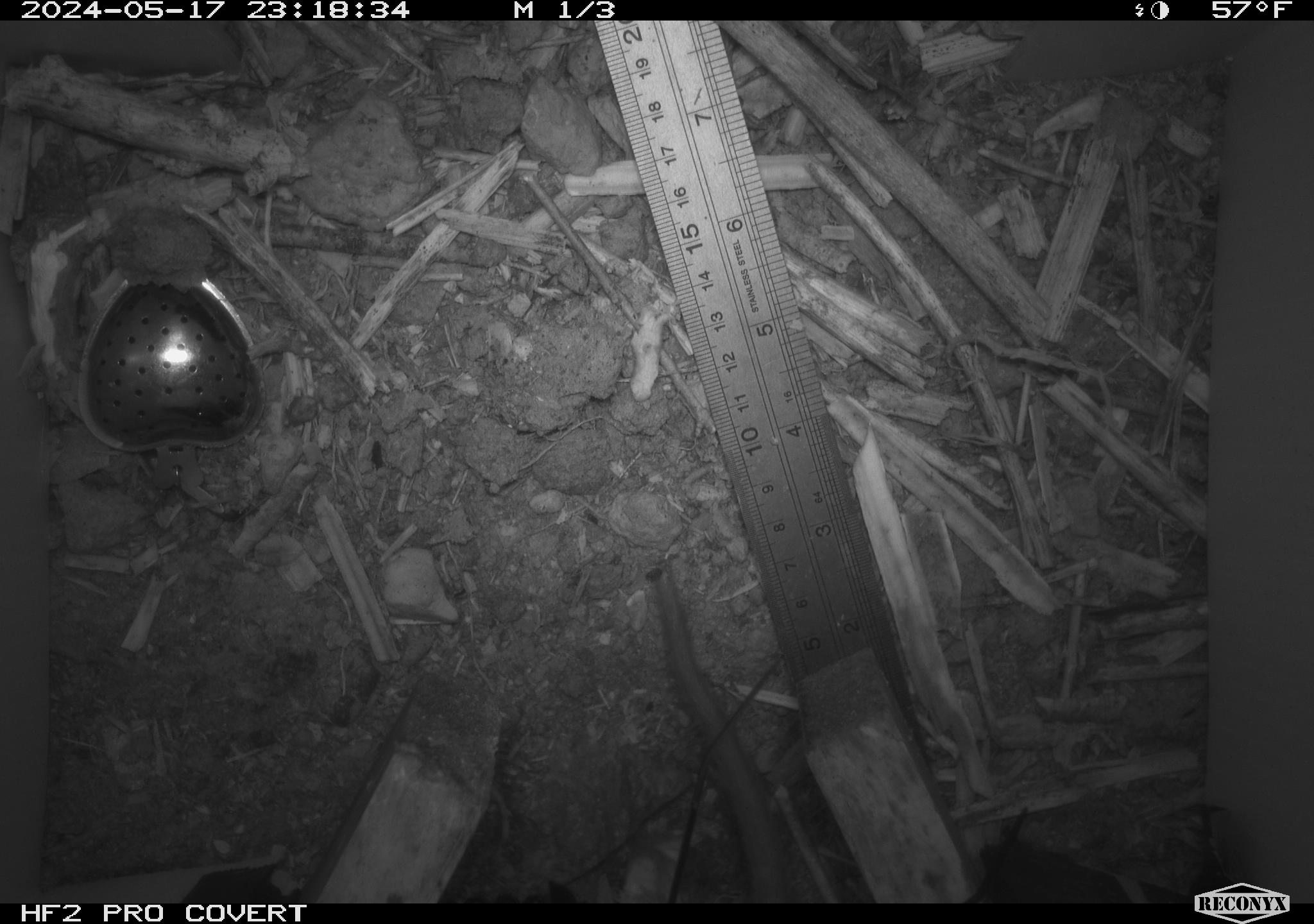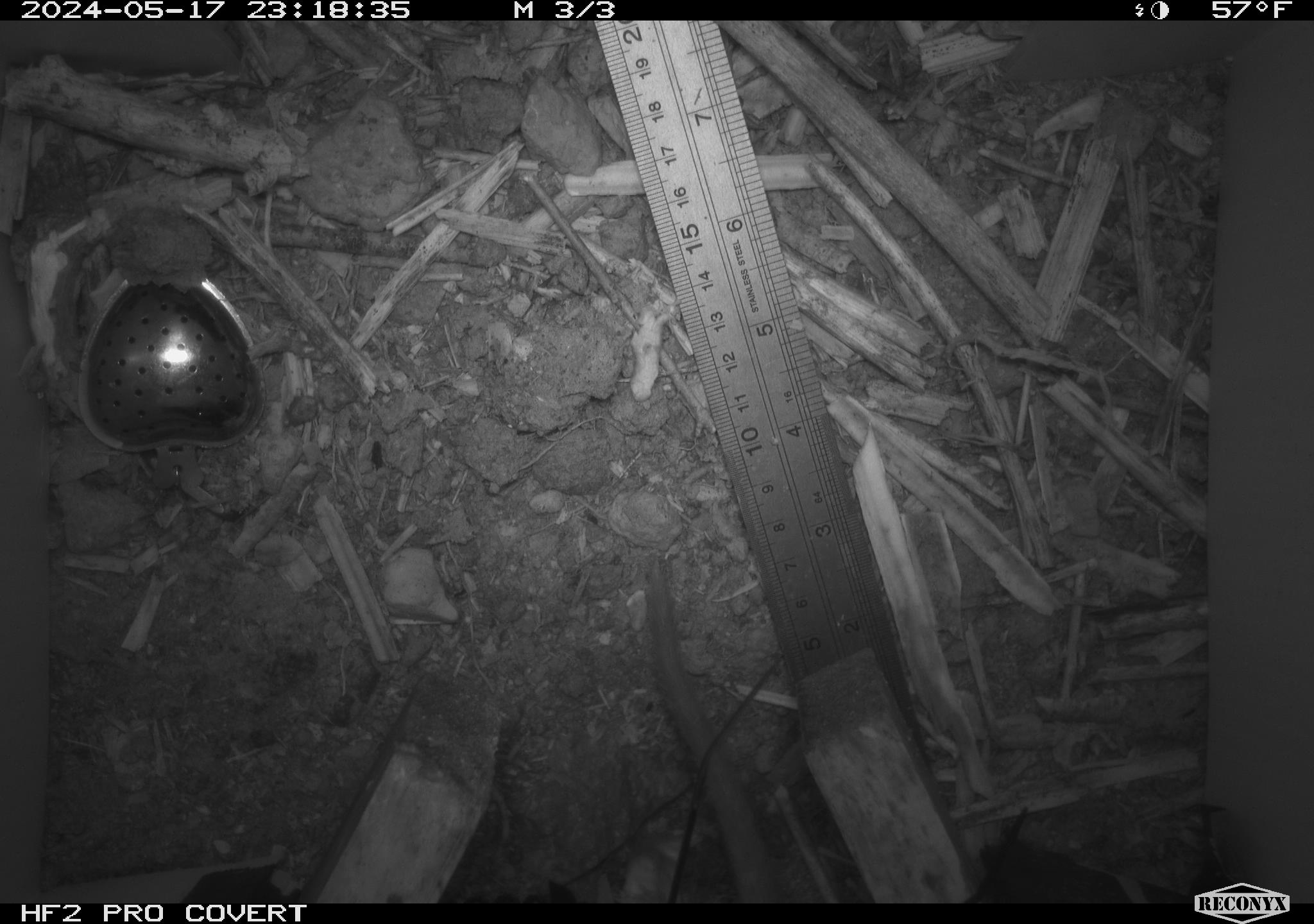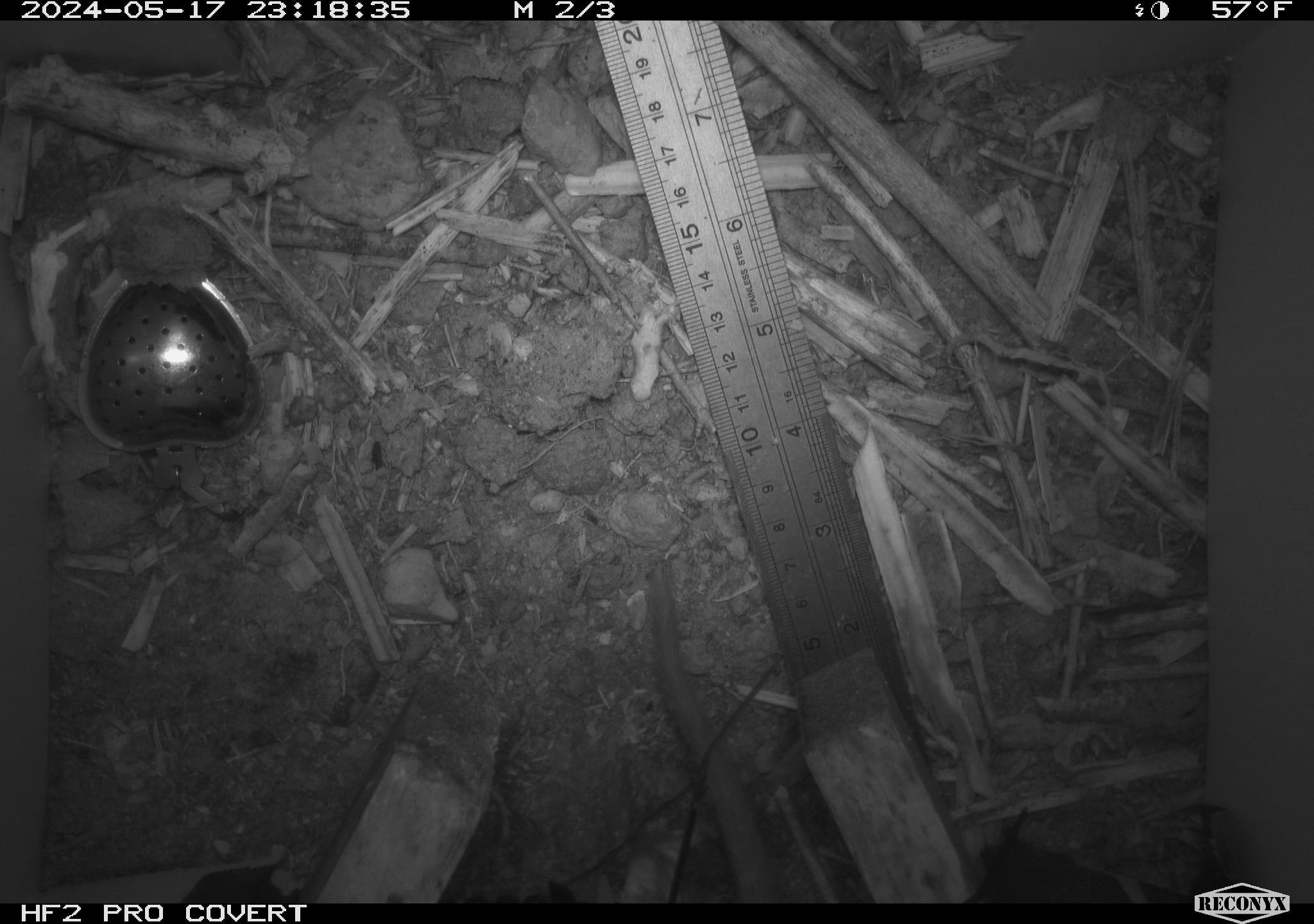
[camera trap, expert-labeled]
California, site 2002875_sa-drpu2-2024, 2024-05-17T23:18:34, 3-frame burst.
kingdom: Animalia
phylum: Chordata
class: Mammalia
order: Rodentia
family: Cricetidae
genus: Neotoma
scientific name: Neotoma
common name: pack rat or woodrat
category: neotoma species